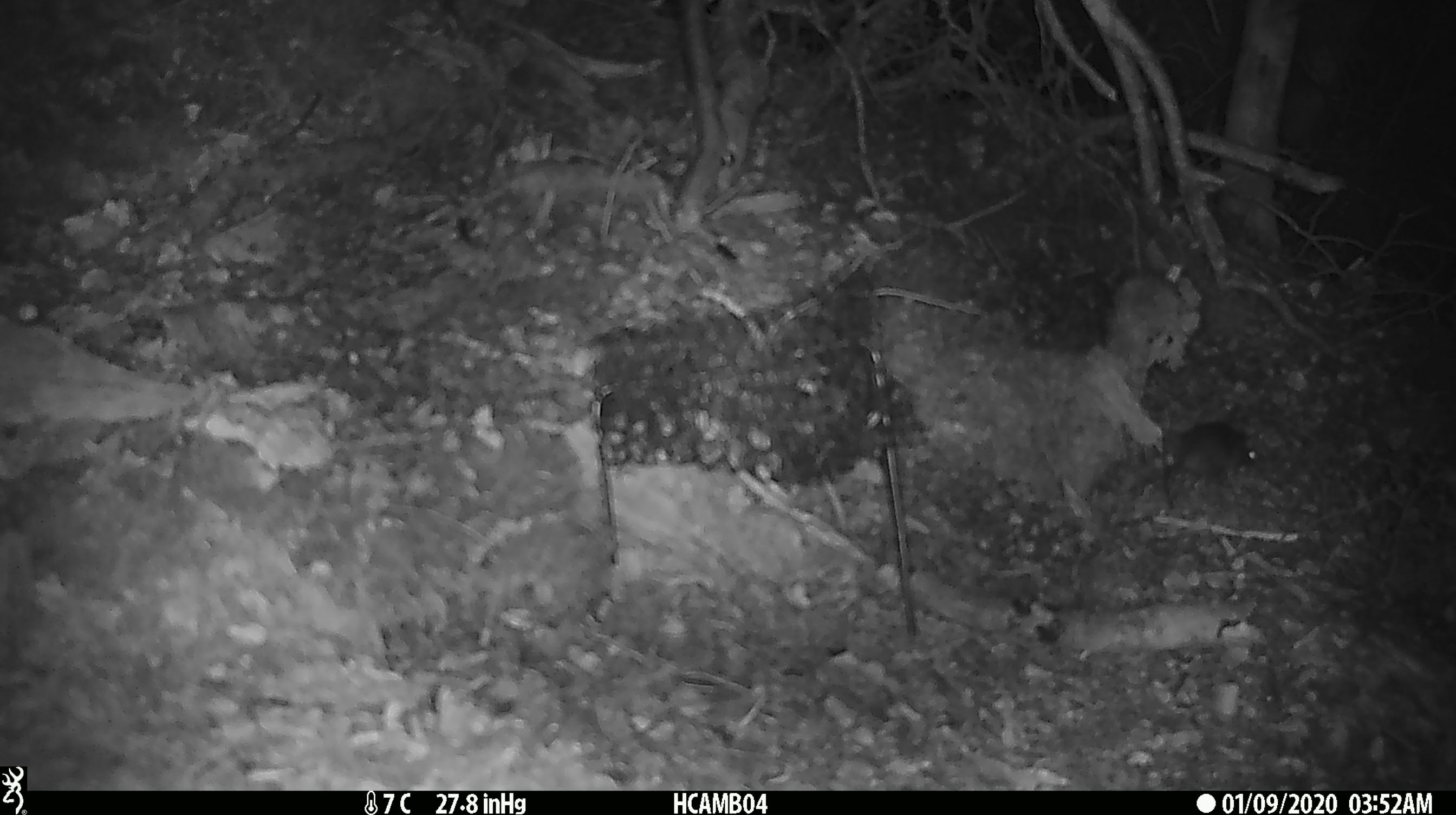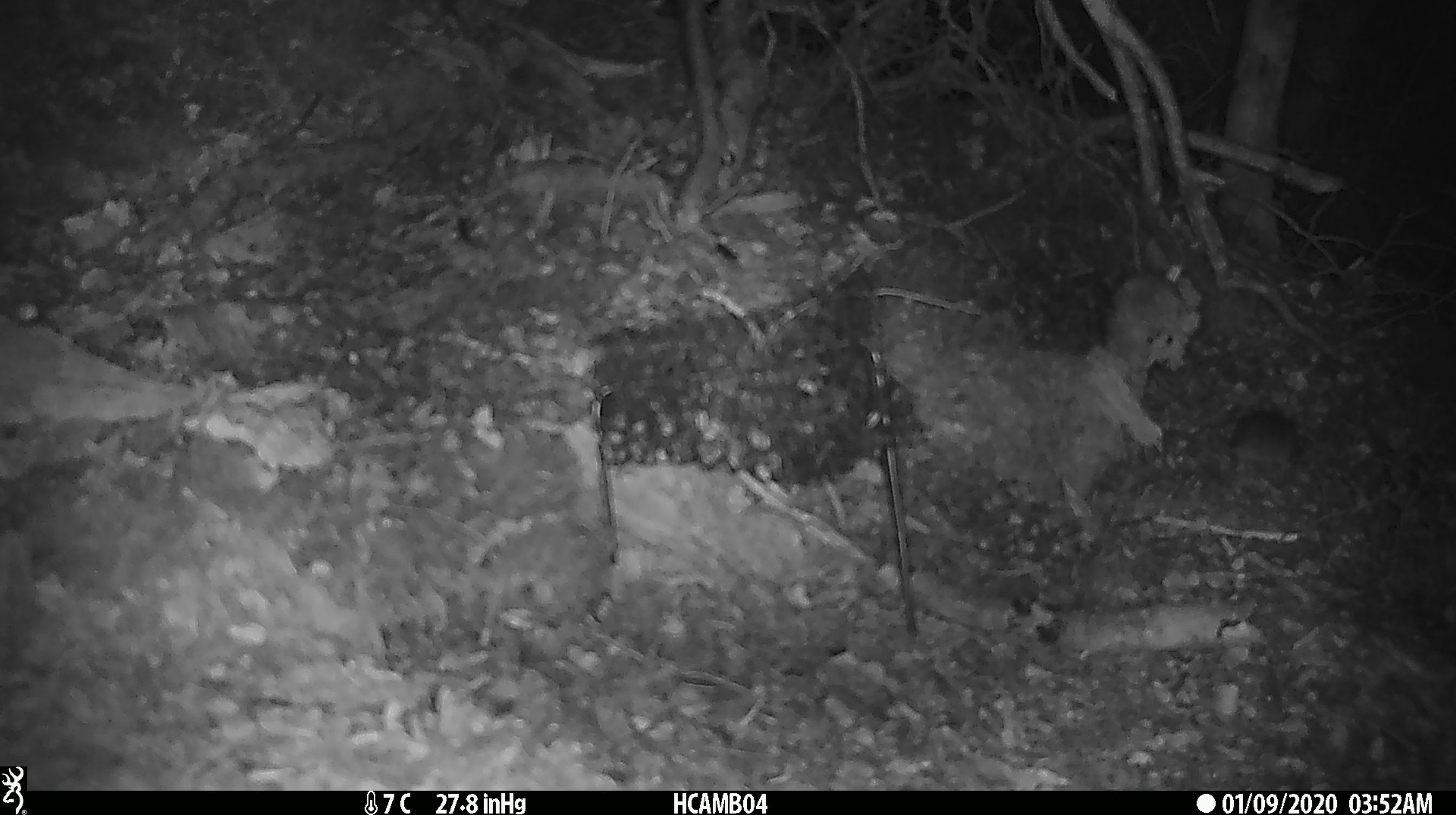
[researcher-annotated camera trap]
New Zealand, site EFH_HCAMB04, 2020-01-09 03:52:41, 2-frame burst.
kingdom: Animalia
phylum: Chordata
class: Mammalia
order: Rodentia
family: Muridae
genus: Mus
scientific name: Mus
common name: mouse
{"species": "mouse (Mus)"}